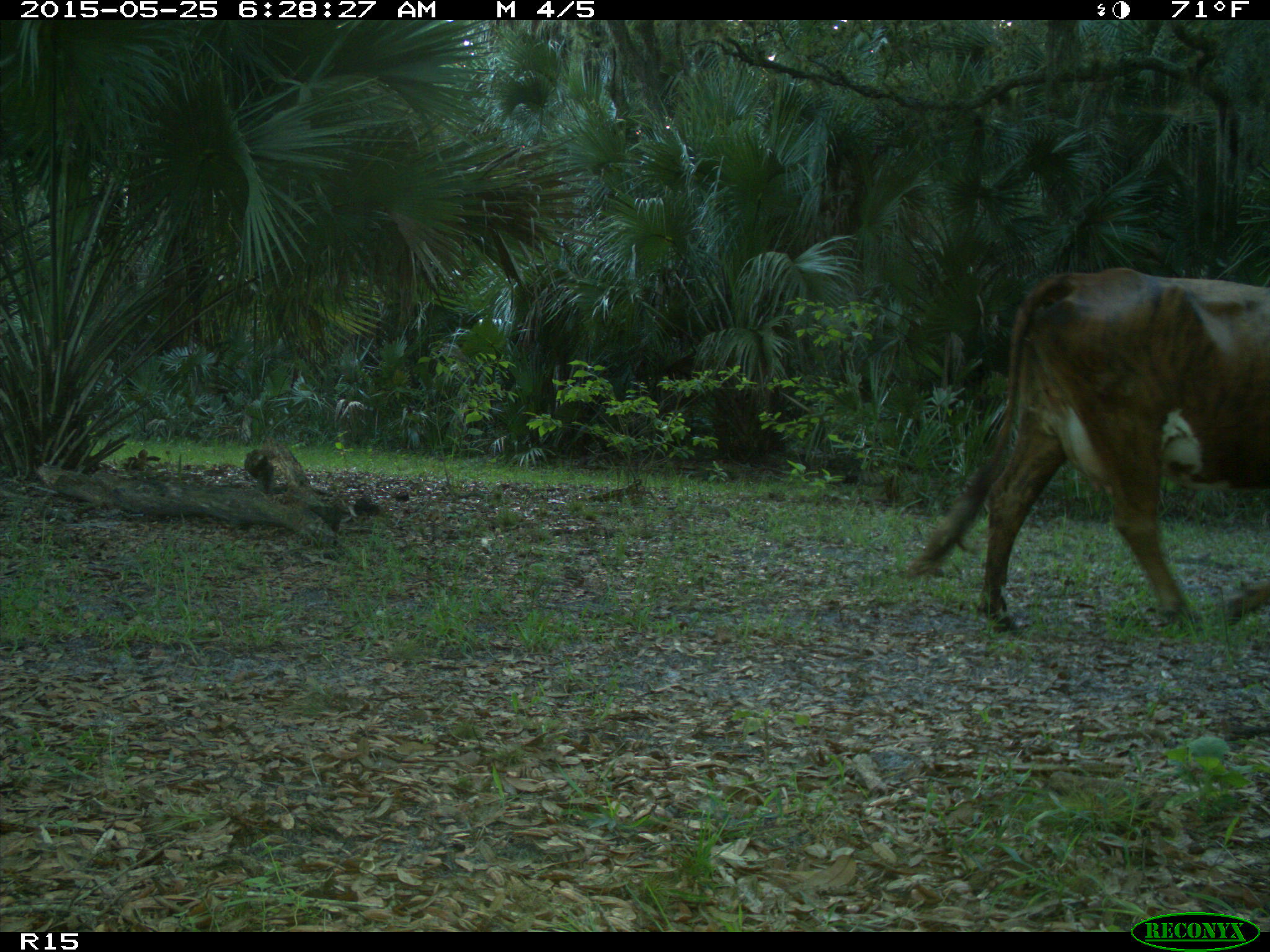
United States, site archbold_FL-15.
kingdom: Animalia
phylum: Chordata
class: Mammalia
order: Artiodactyla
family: Bovidae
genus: Bos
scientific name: Bos taurus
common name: domestic cow